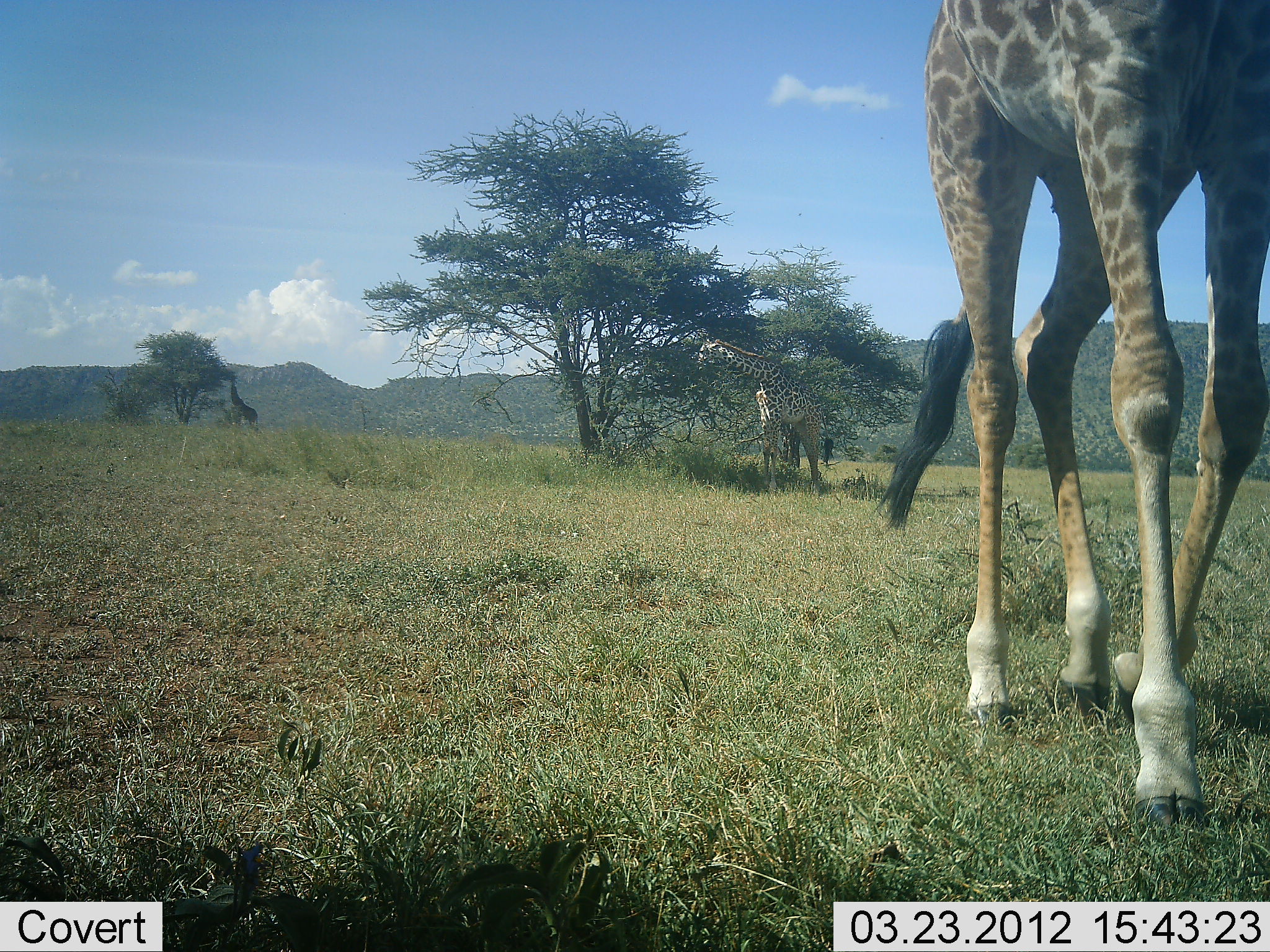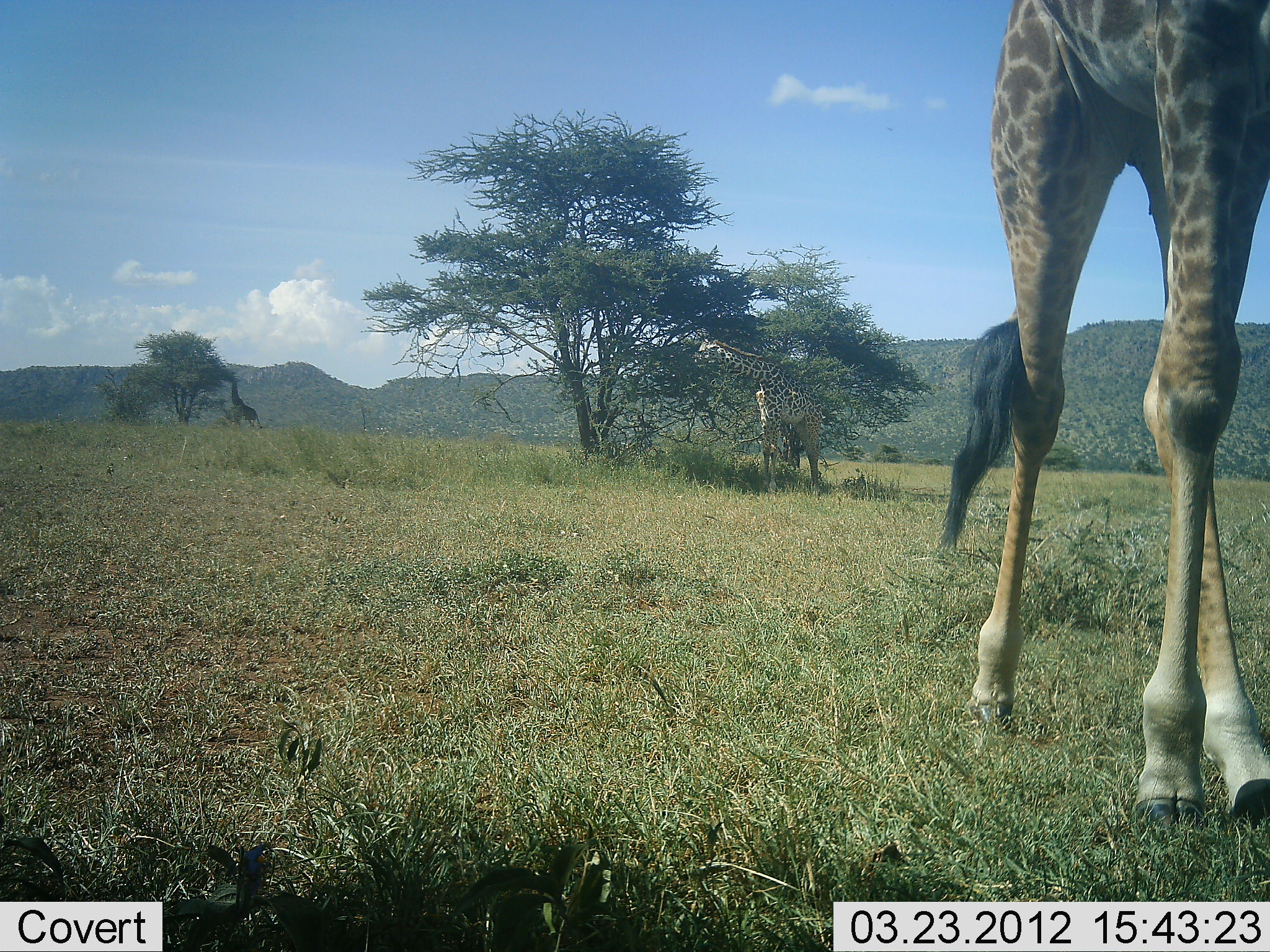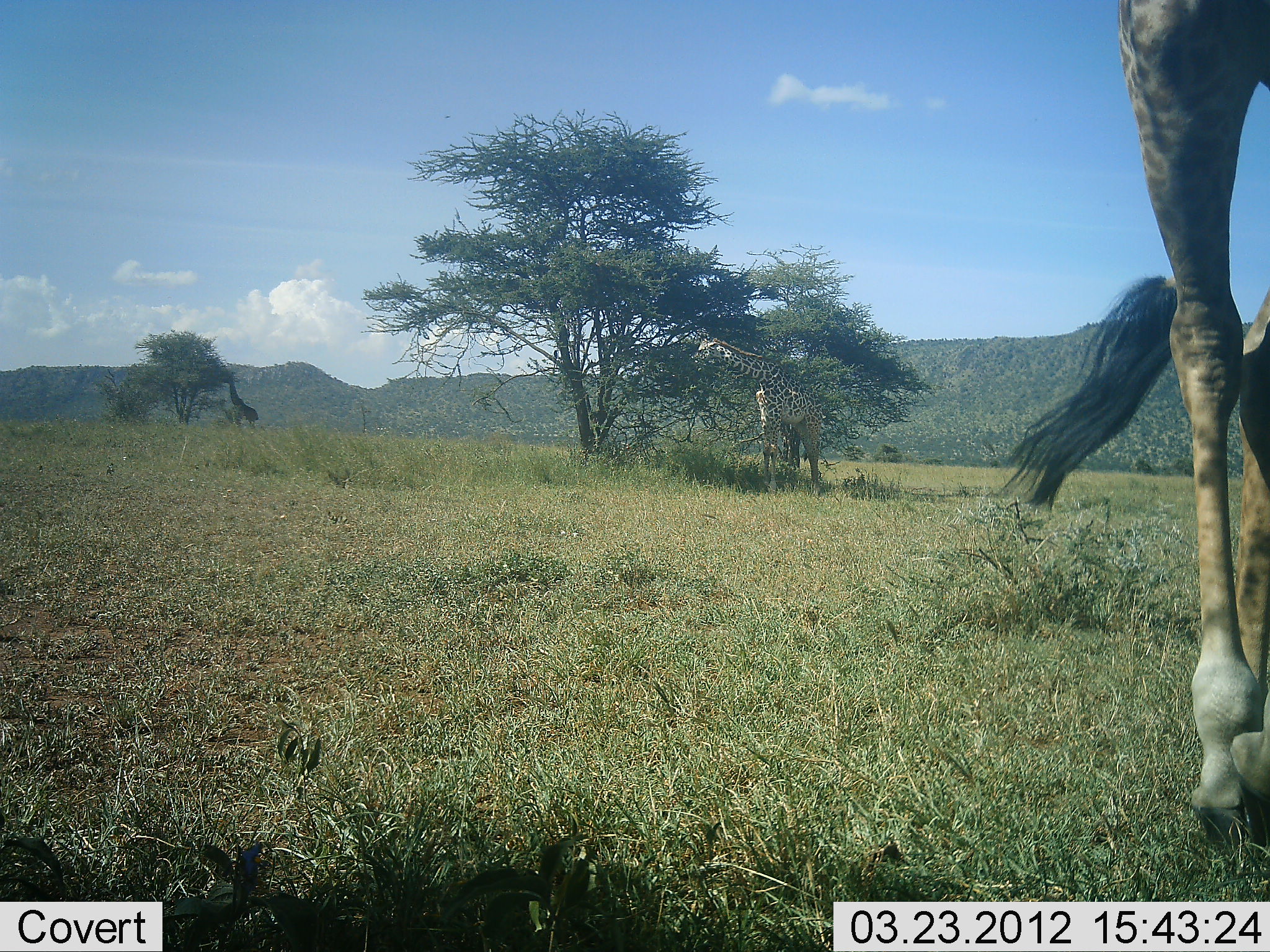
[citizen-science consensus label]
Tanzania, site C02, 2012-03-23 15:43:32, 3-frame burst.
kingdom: Animalia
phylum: Chordata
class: Mammalia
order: Artiodactyla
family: Giraffidae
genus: Giraffa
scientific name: Giraffa camelopardalis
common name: giraffe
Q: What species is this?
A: Giraffe (Giraffa camelopardalis).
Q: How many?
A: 3.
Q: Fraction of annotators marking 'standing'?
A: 26%.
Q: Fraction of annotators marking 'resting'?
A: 0%.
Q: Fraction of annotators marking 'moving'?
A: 74%.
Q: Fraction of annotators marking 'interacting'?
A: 0%.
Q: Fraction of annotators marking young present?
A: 0%.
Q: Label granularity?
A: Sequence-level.